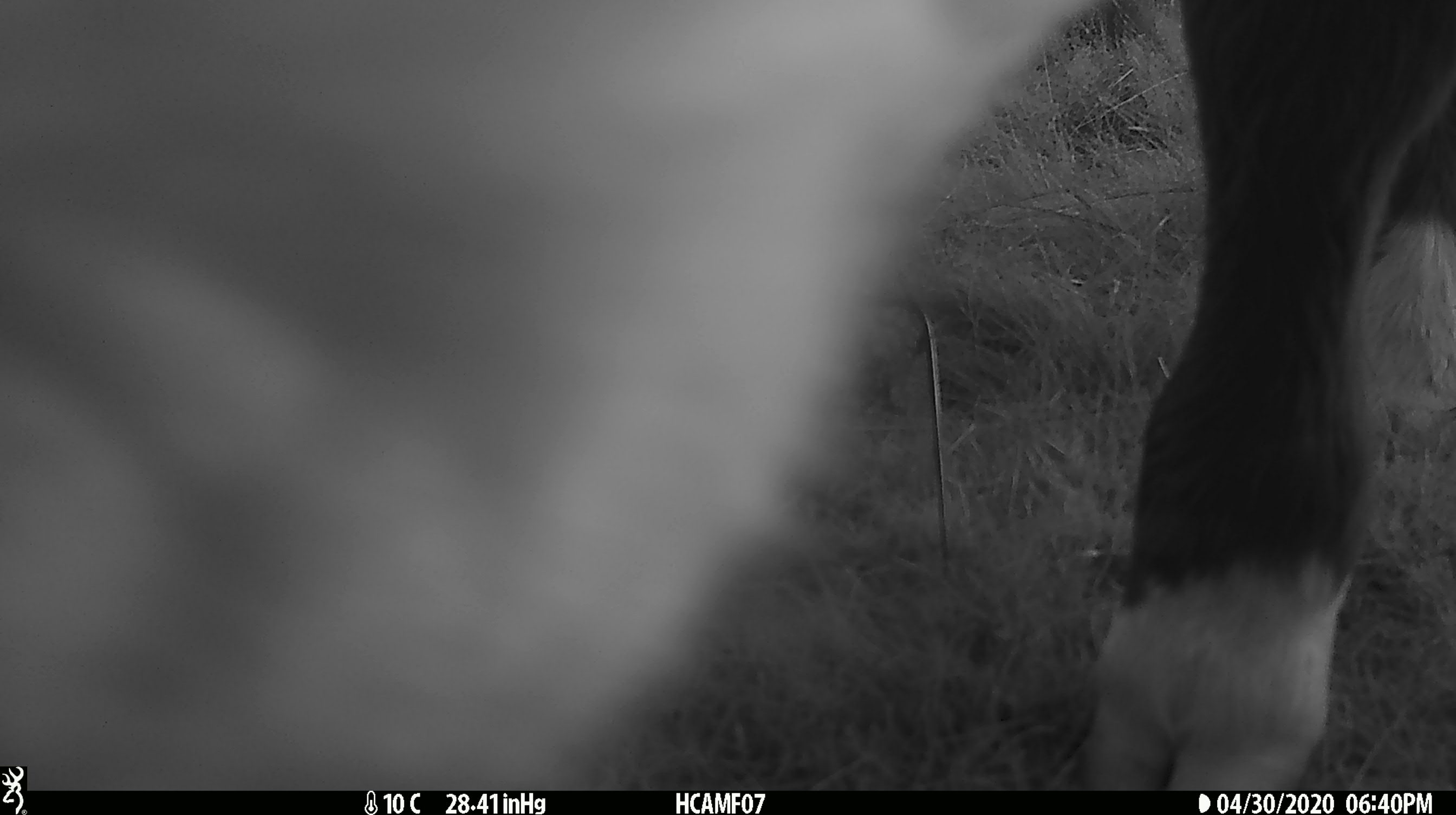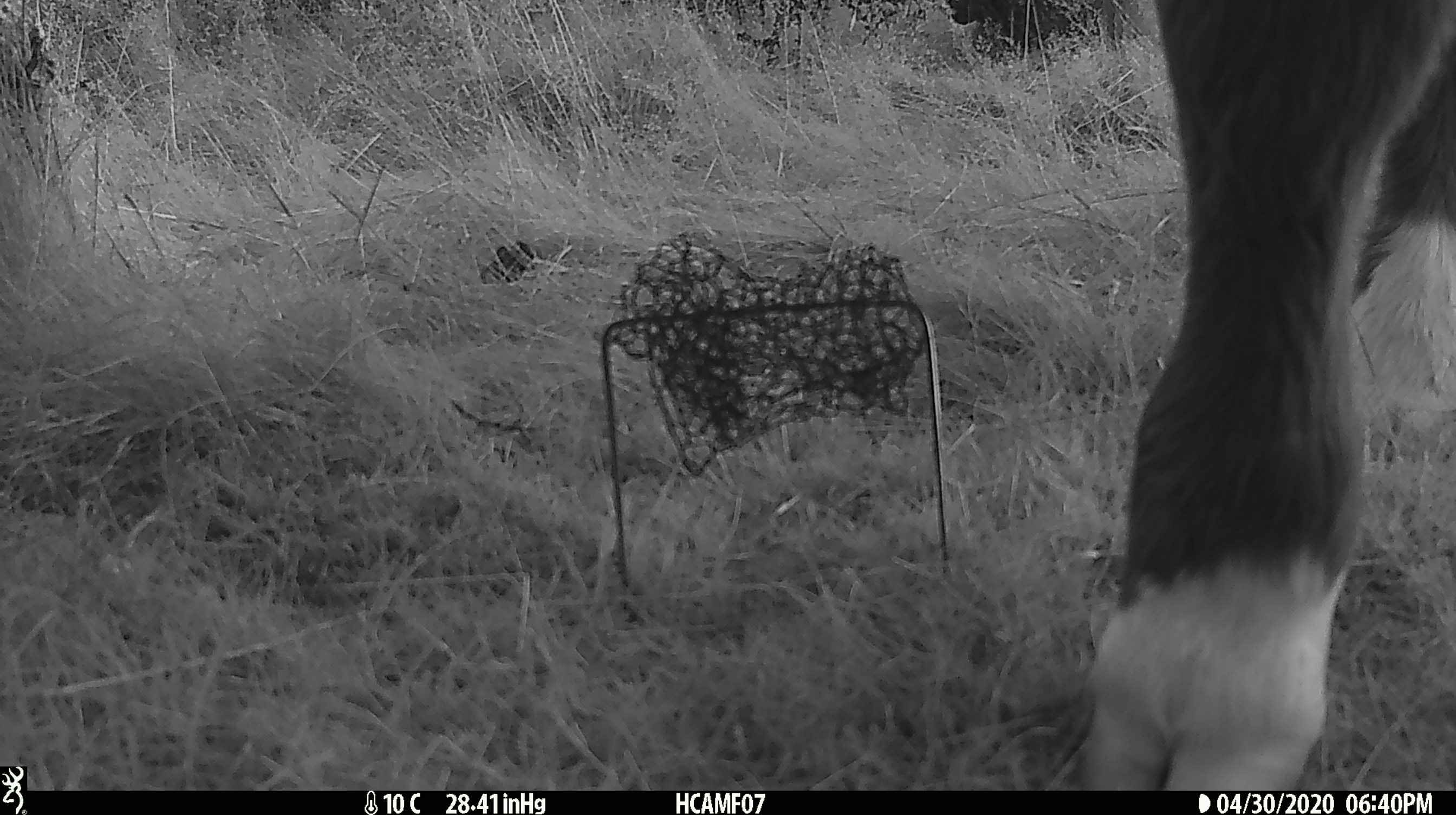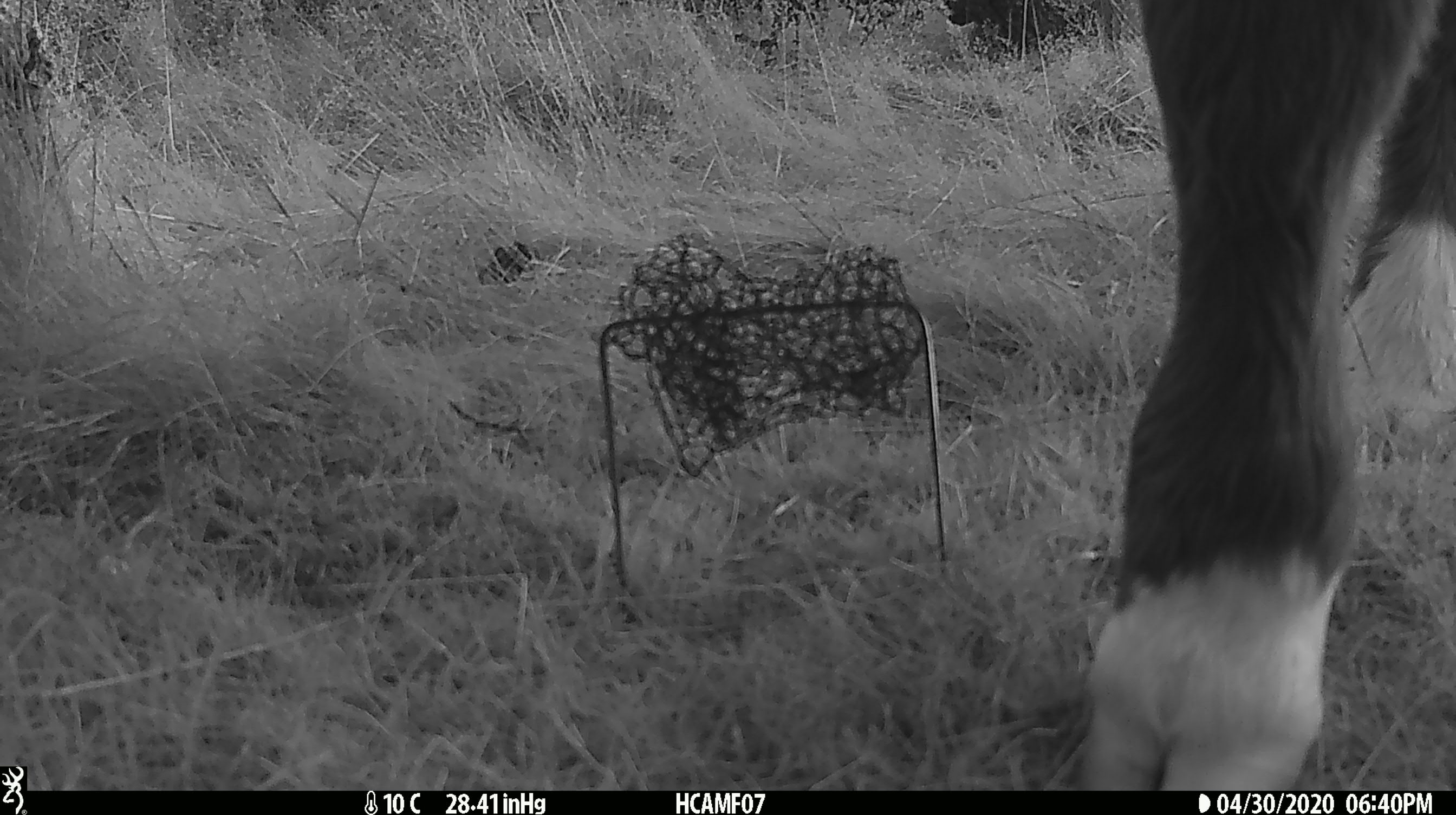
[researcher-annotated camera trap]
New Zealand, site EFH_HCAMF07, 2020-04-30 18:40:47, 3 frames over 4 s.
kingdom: Animalia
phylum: Chordata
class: Mammalia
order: Artiodactyla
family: Bovidae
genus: Bos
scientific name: Bos taurus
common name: domestic cow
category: cow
Cow (domestic cow) (Bos taurus).